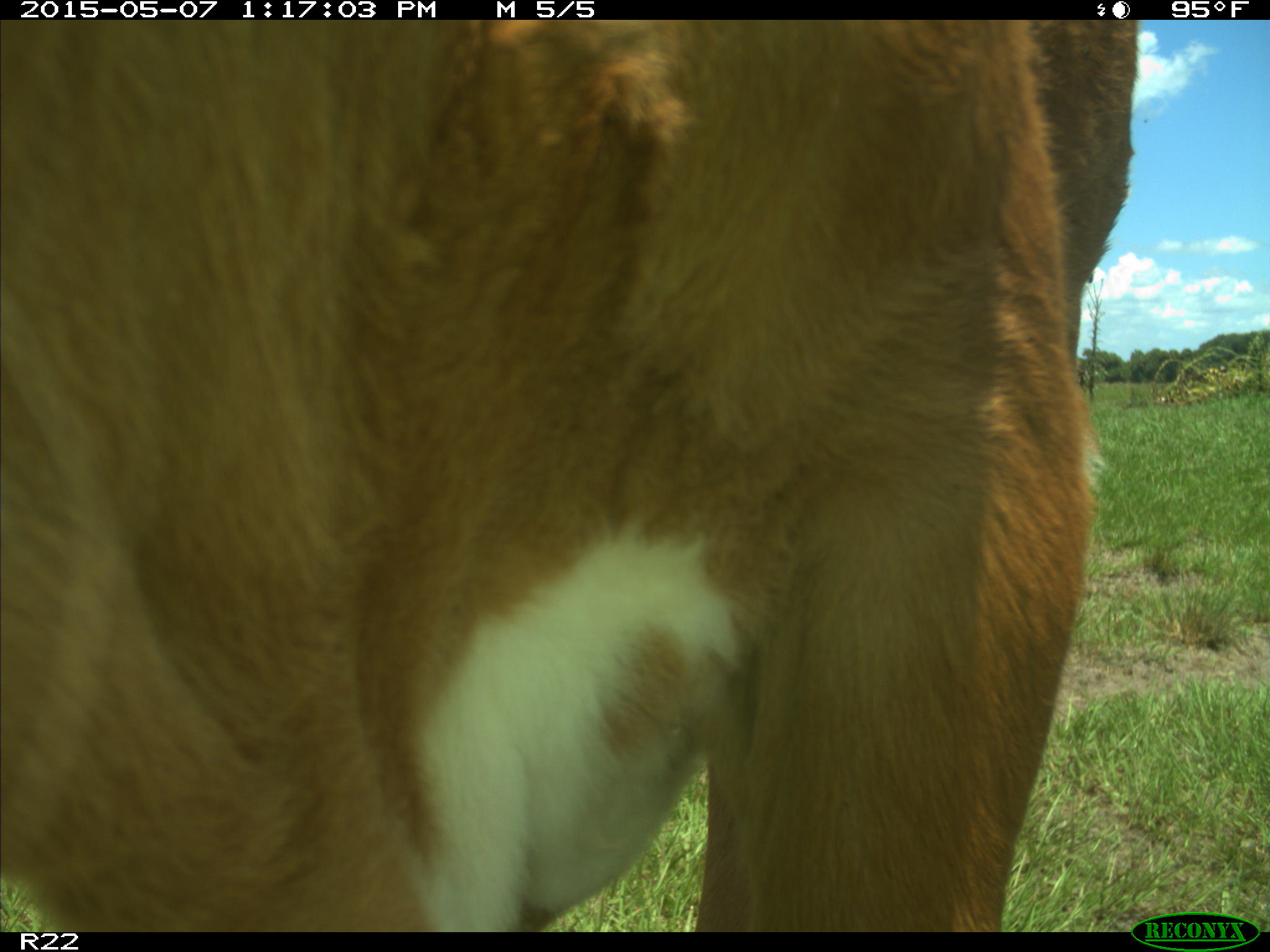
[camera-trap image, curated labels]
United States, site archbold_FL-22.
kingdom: Animalia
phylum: Chordata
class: Mammalia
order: Artiodactyla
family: Bovidae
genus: Bos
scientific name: Bos taurus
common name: domestic cow